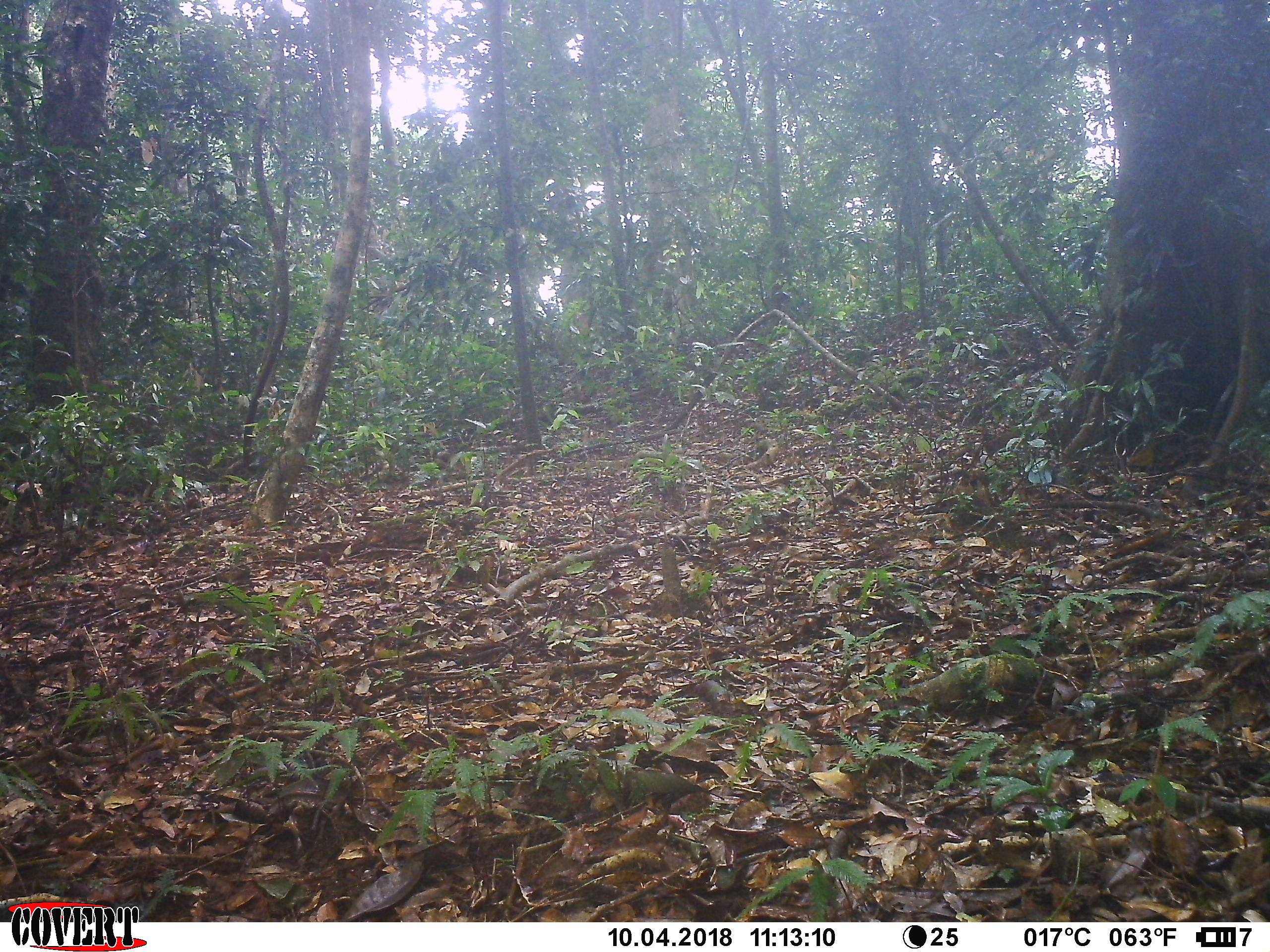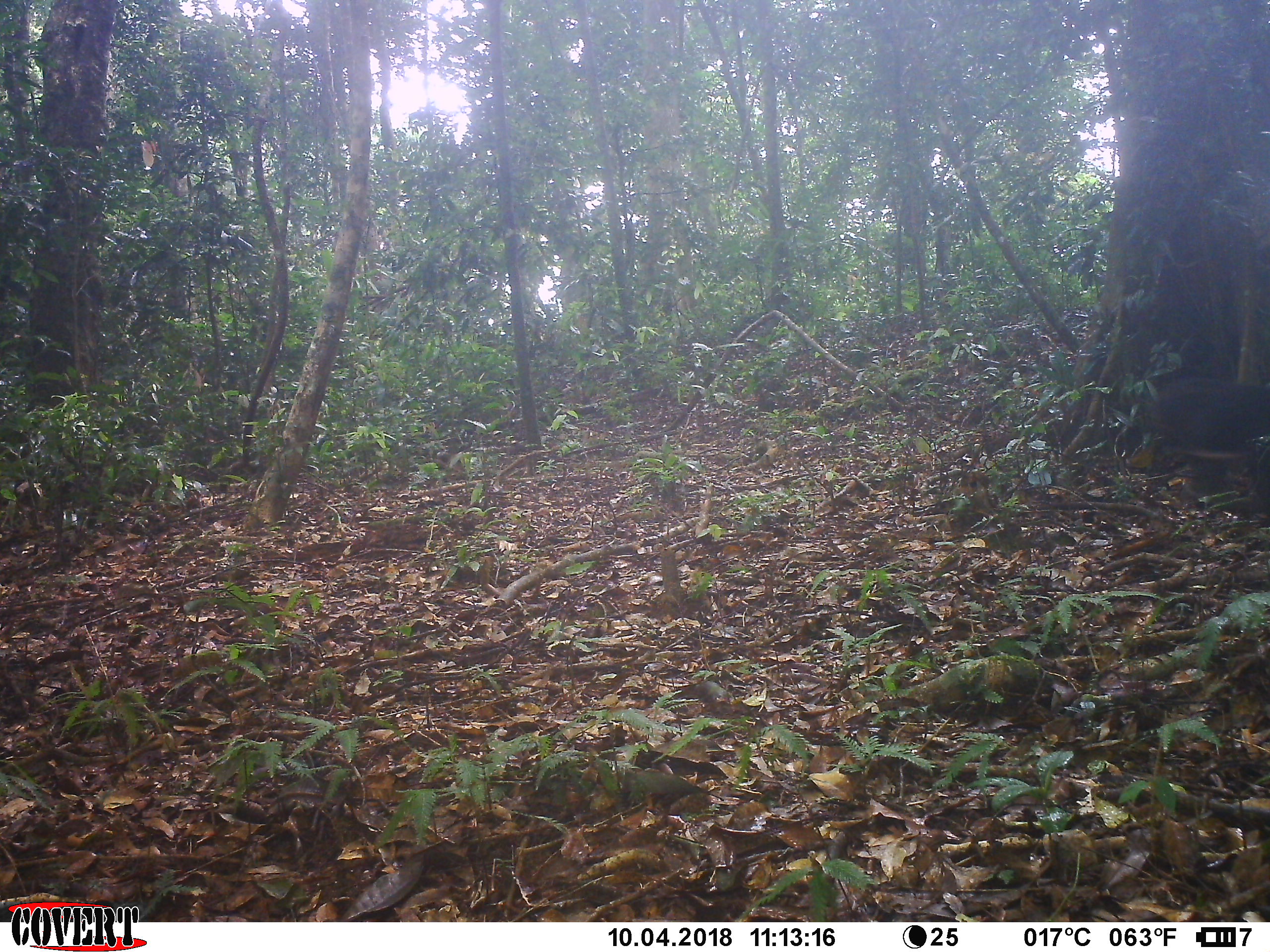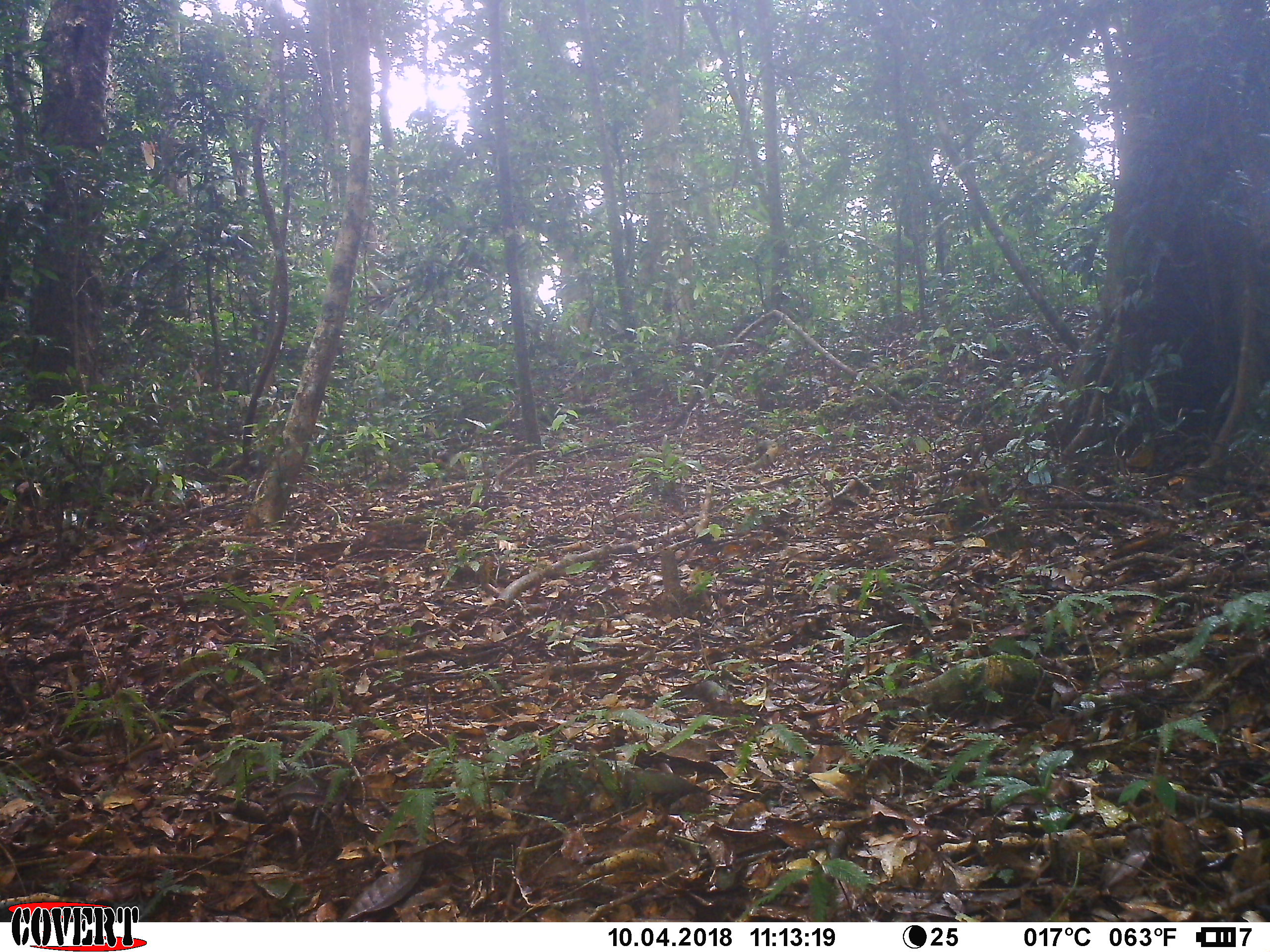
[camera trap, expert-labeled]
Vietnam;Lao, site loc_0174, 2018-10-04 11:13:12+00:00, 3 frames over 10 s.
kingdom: Animalia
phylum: Chordata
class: Mammalia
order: Primates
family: Cercopithecidae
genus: Macaca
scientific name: Macaca arctoides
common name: stump-tailed macaque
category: stump tailed macaque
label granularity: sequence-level